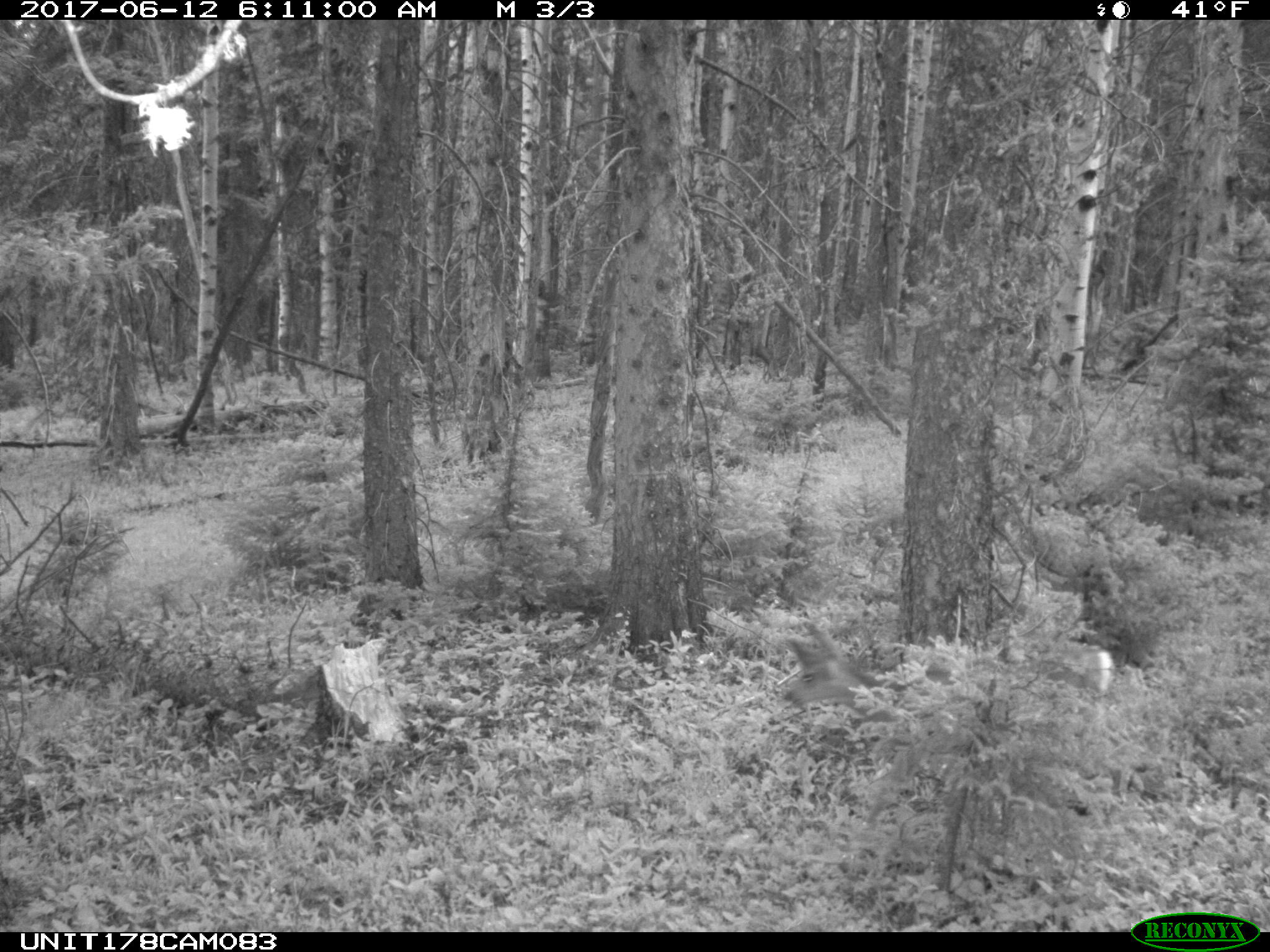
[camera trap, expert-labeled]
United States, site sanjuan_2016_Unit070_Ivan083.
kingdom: Animalia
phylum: Chordata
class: Mammalia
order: Artiodactyla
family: Cervidae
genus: Odocoileus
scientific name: Odocoileus hemionus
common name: mule deer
Odocoileus hemionus (mule deer).